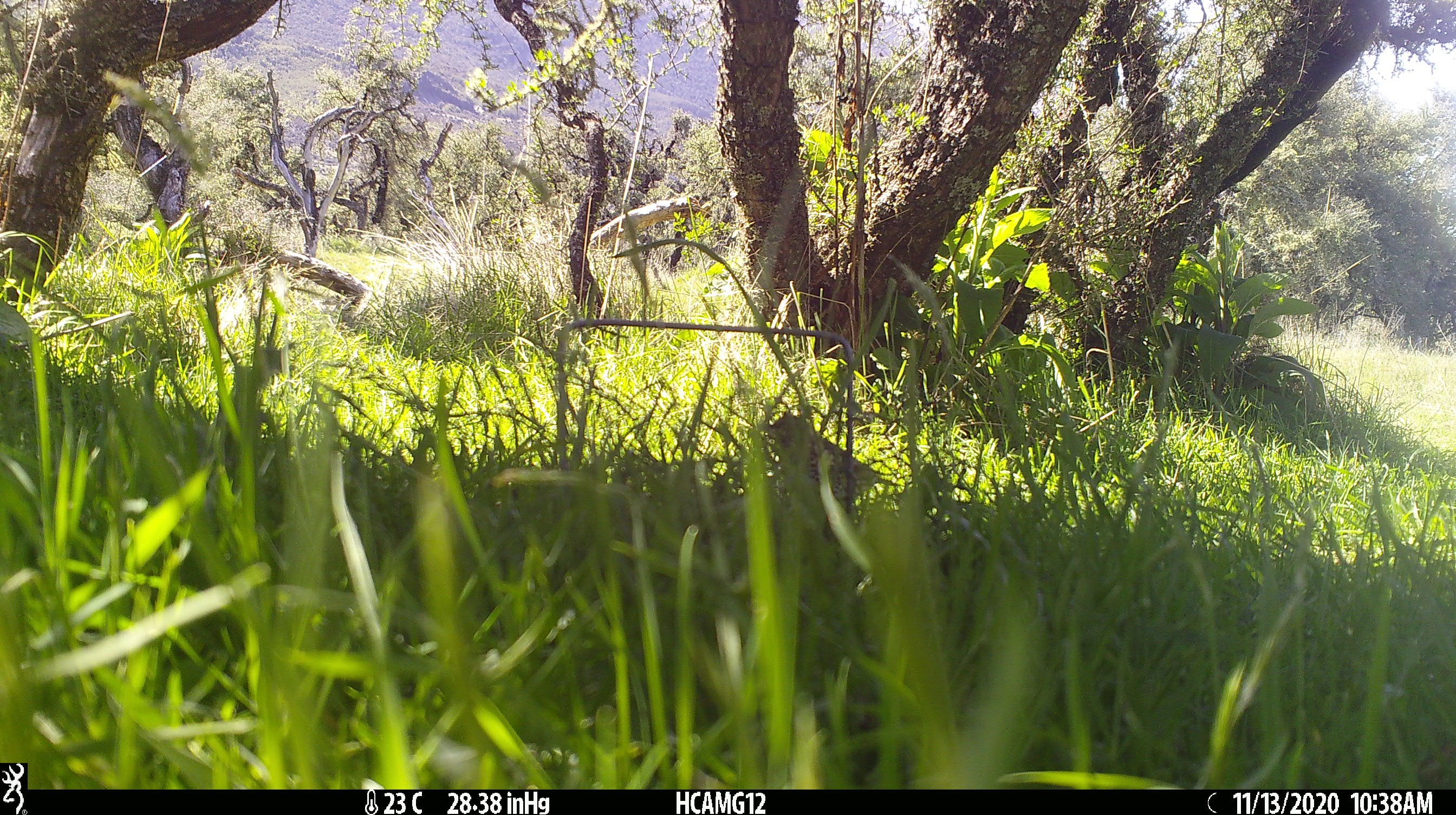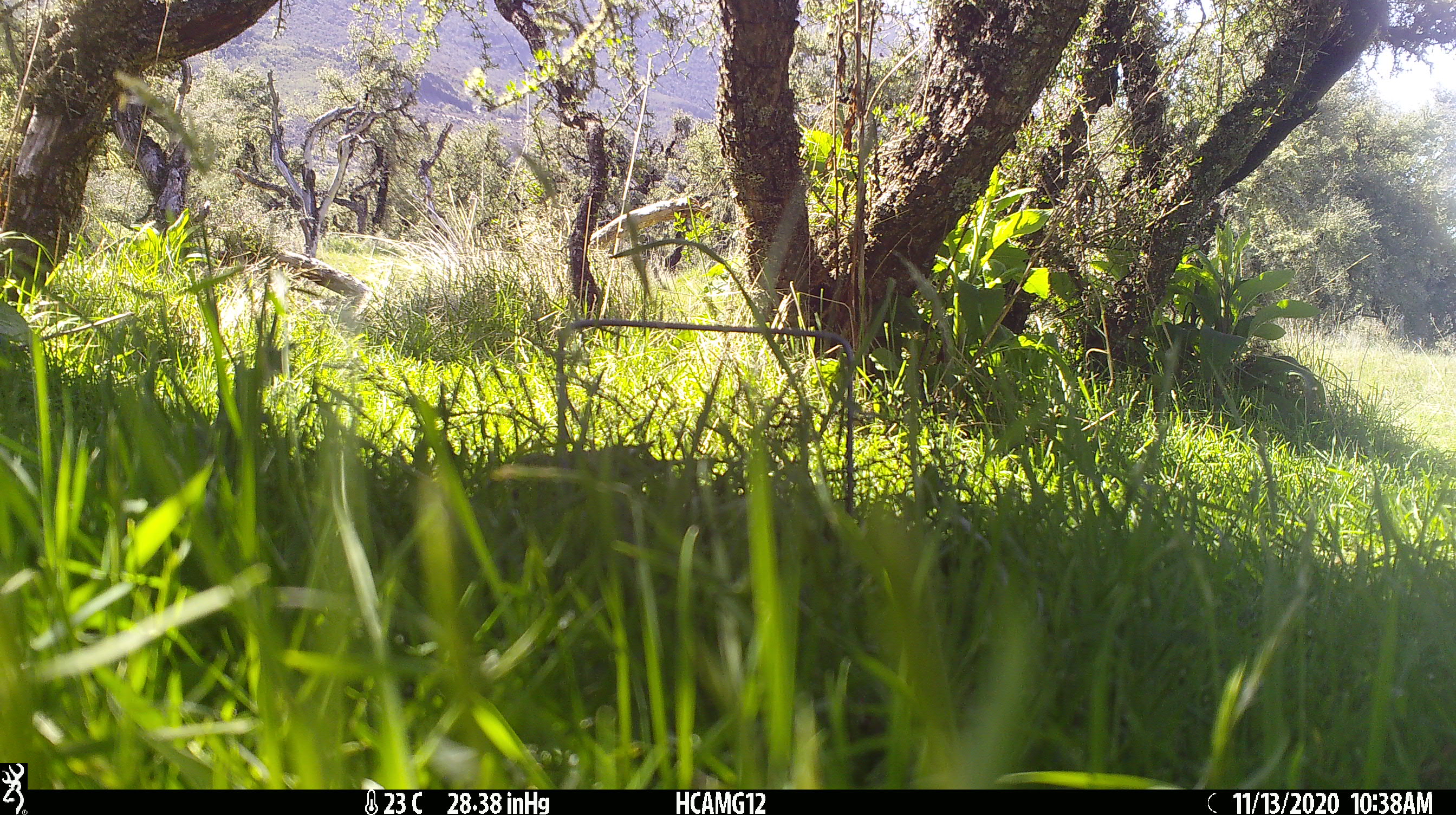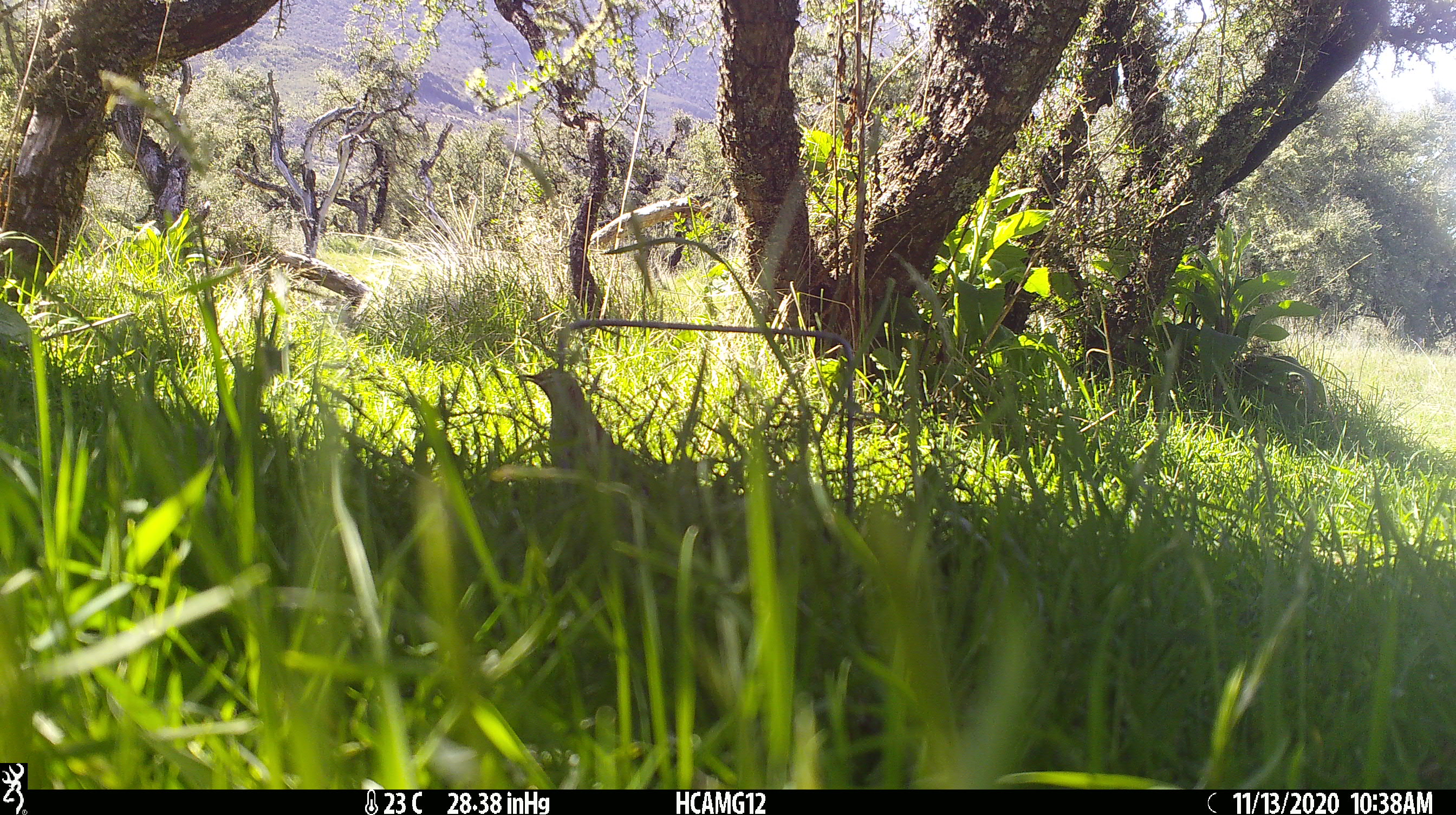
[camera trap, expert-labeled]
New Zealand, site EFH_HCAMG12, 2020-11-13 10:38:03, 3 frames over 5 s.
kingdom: Animalia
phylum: Chordata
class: Aves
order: Passeriformes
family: Turdidae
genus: Turdus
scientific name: Turdus philomelos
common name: song thrush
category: thrush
Thrush (song thrush) (Turdus philomelos).